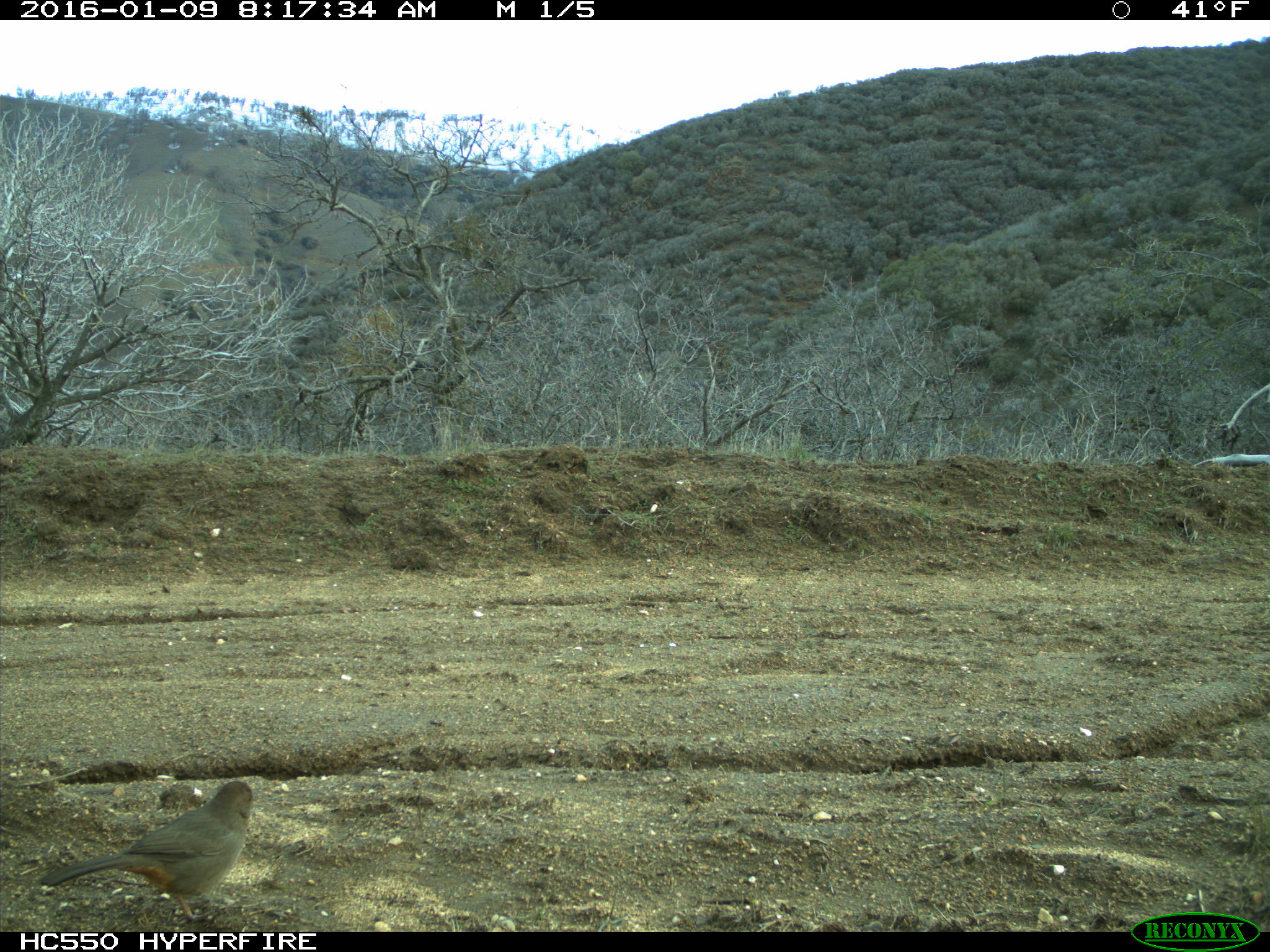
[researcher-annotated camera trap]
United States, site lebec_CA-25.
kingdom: Animalia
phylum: Chordata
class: Aves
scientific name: Aves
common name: birds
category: unidentified bird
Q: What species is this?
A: Unidentified bird (birds) (Aves).